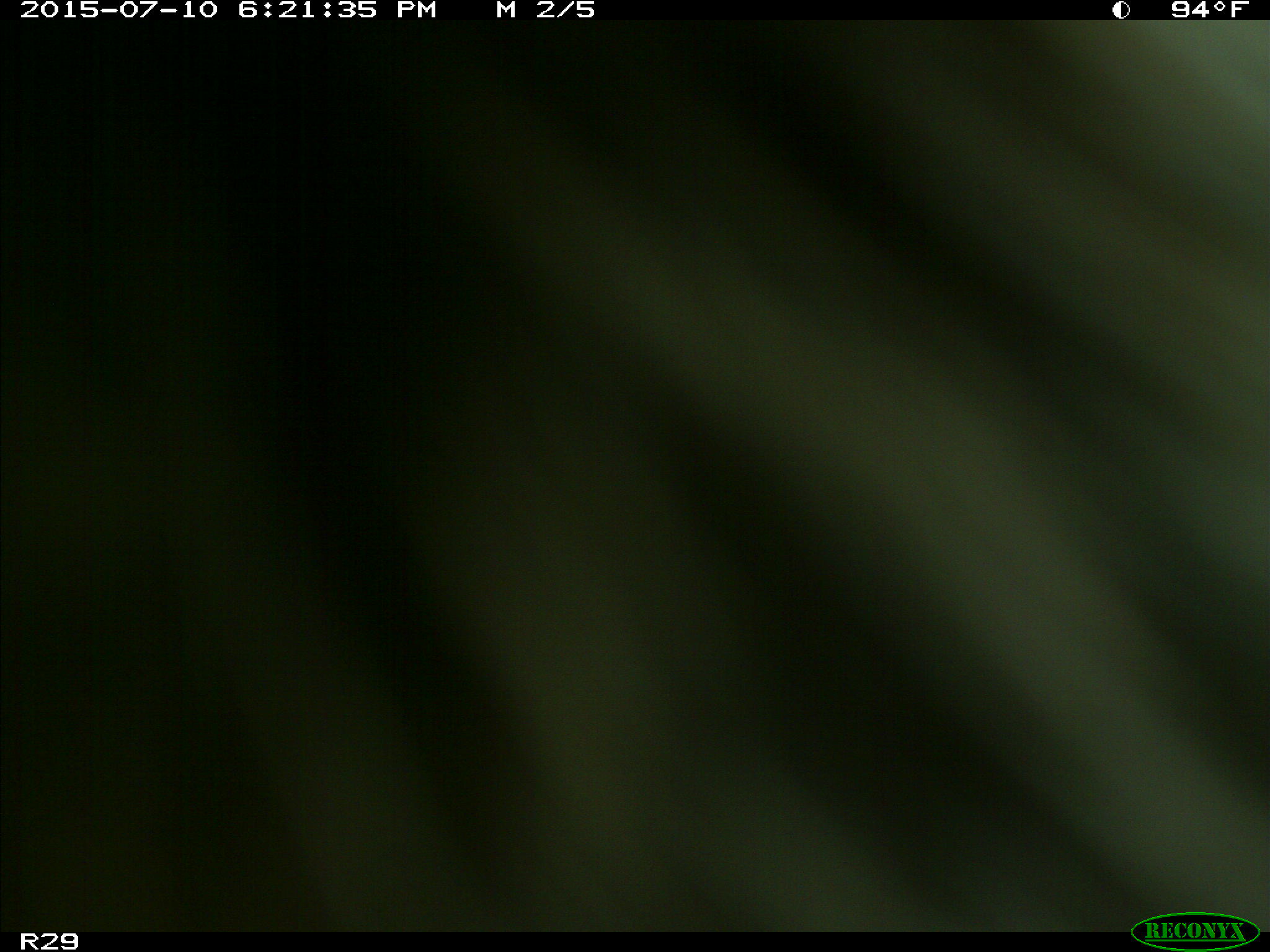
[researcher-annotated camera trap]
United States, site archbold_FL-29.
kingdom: Animalia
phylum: Chordata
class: Mammalia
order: Artiodactyla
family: Bovidae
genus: Bos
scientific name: Bos taurus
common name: domestic cow